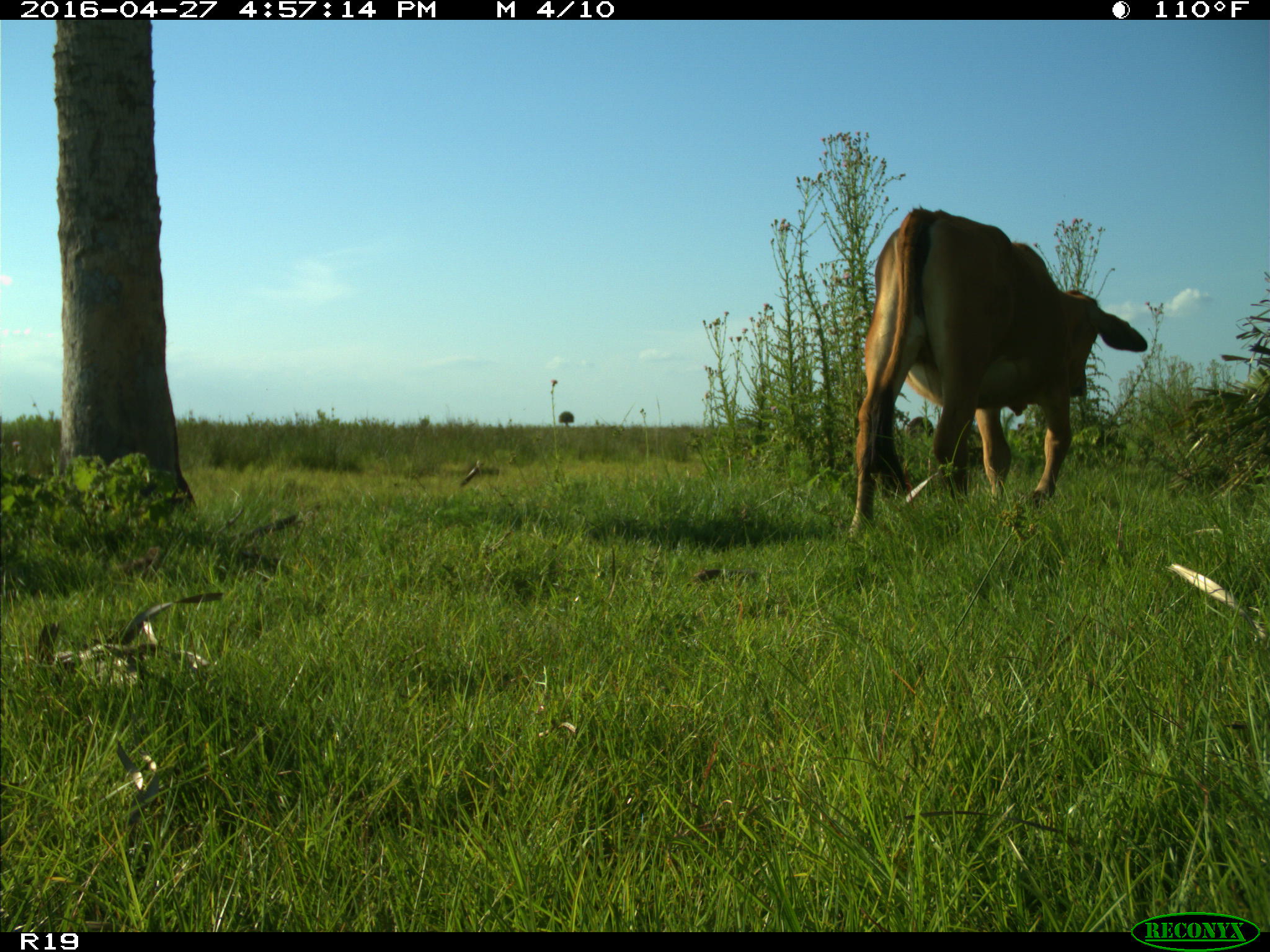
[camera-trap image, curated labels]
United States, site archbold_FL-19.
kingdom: Animalia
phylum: Chordata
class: Mammalia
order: Artiodactyla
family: Bovidae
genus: Bos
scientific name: Bos taurus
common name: domestic cow